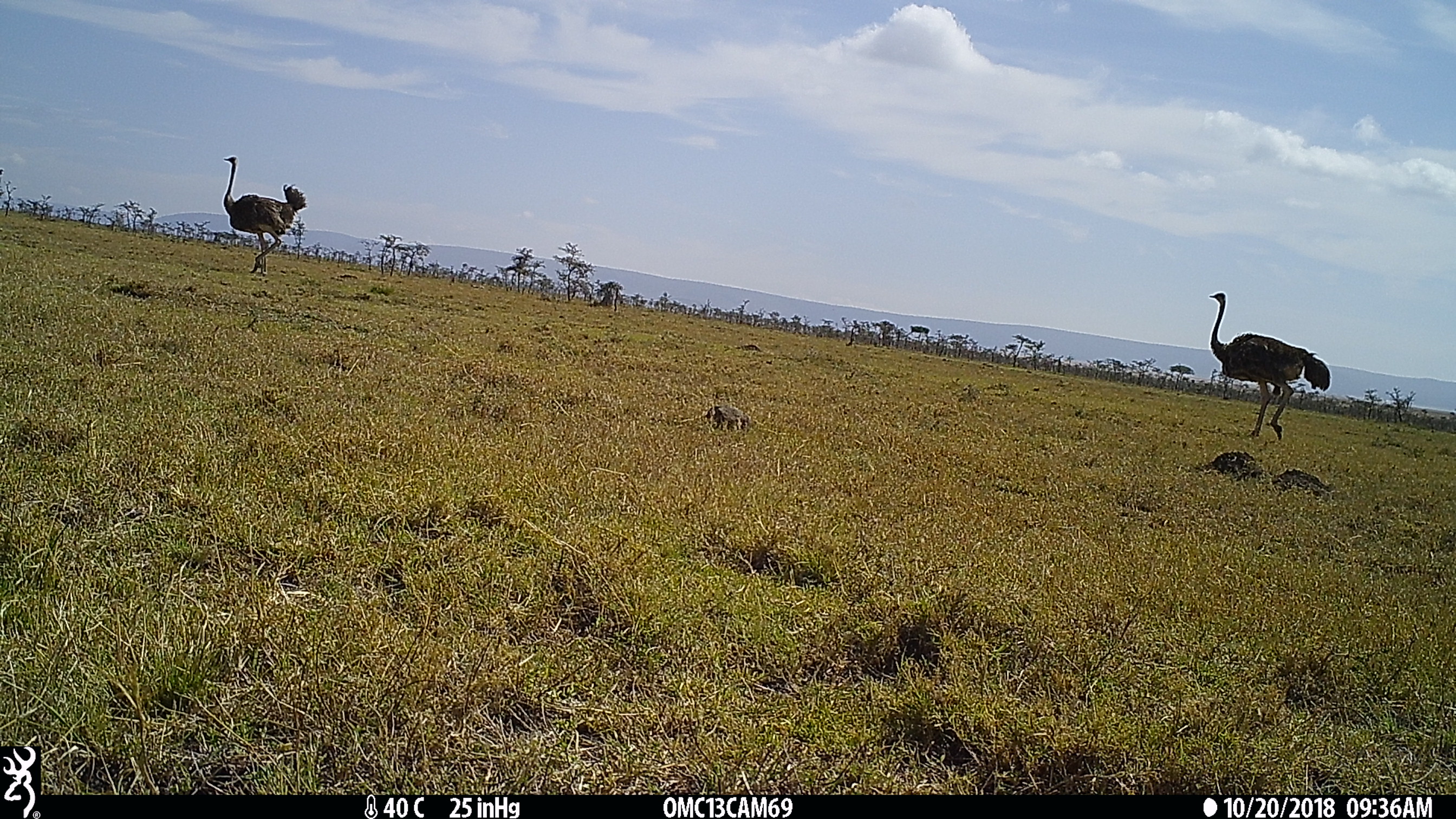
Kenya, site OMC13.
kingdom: Animalia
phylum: Chordata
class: Aves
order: Struthioniformes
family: Struthionidae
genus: Struthio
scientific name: Struthio camelus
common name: ostrich